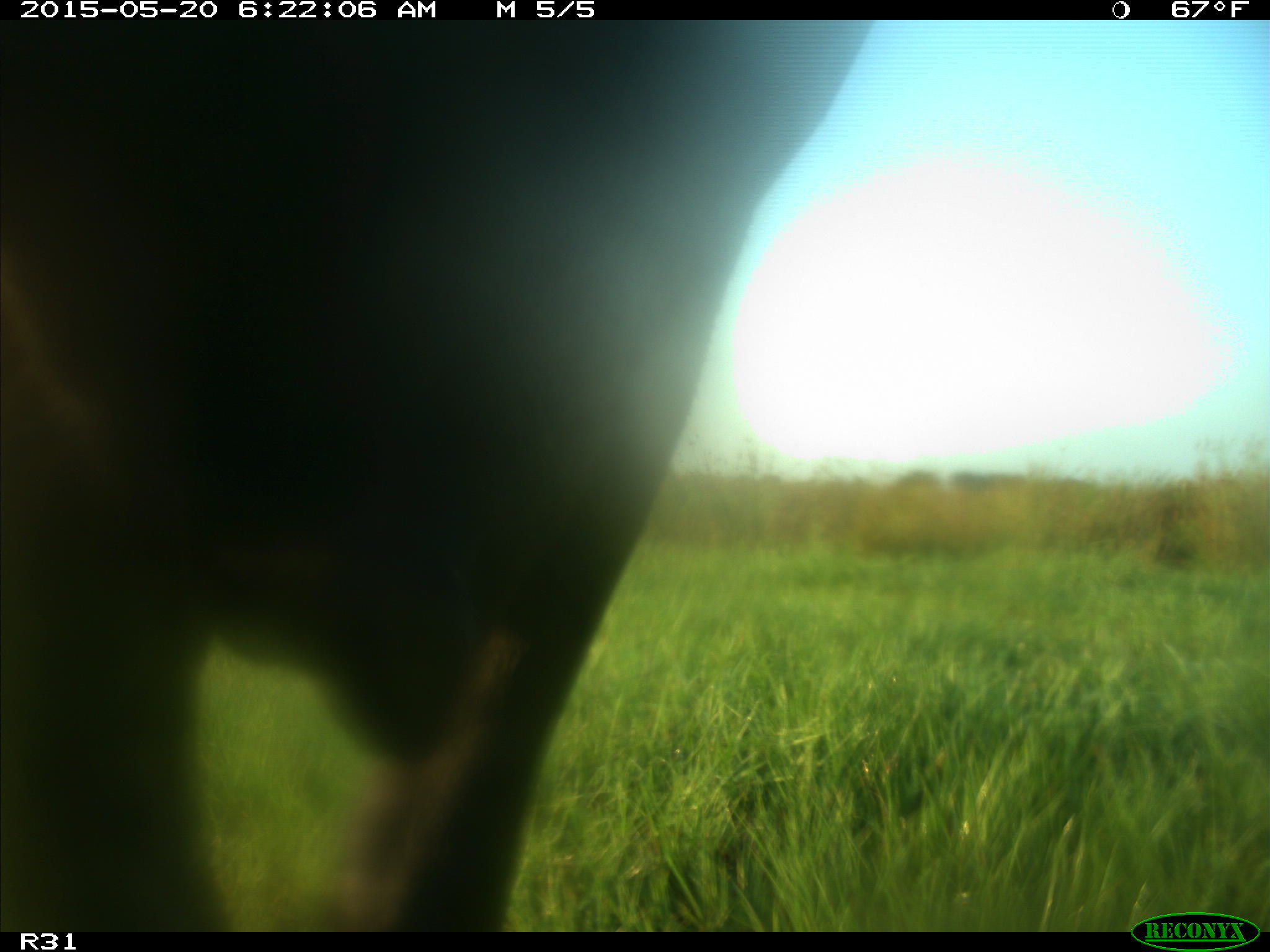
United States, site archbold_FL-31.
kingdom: Animalia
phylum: Chordata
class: Mammalia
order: Artiodactyla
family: Bovidae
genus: Bos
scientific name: Bos taurus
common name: domestic cow